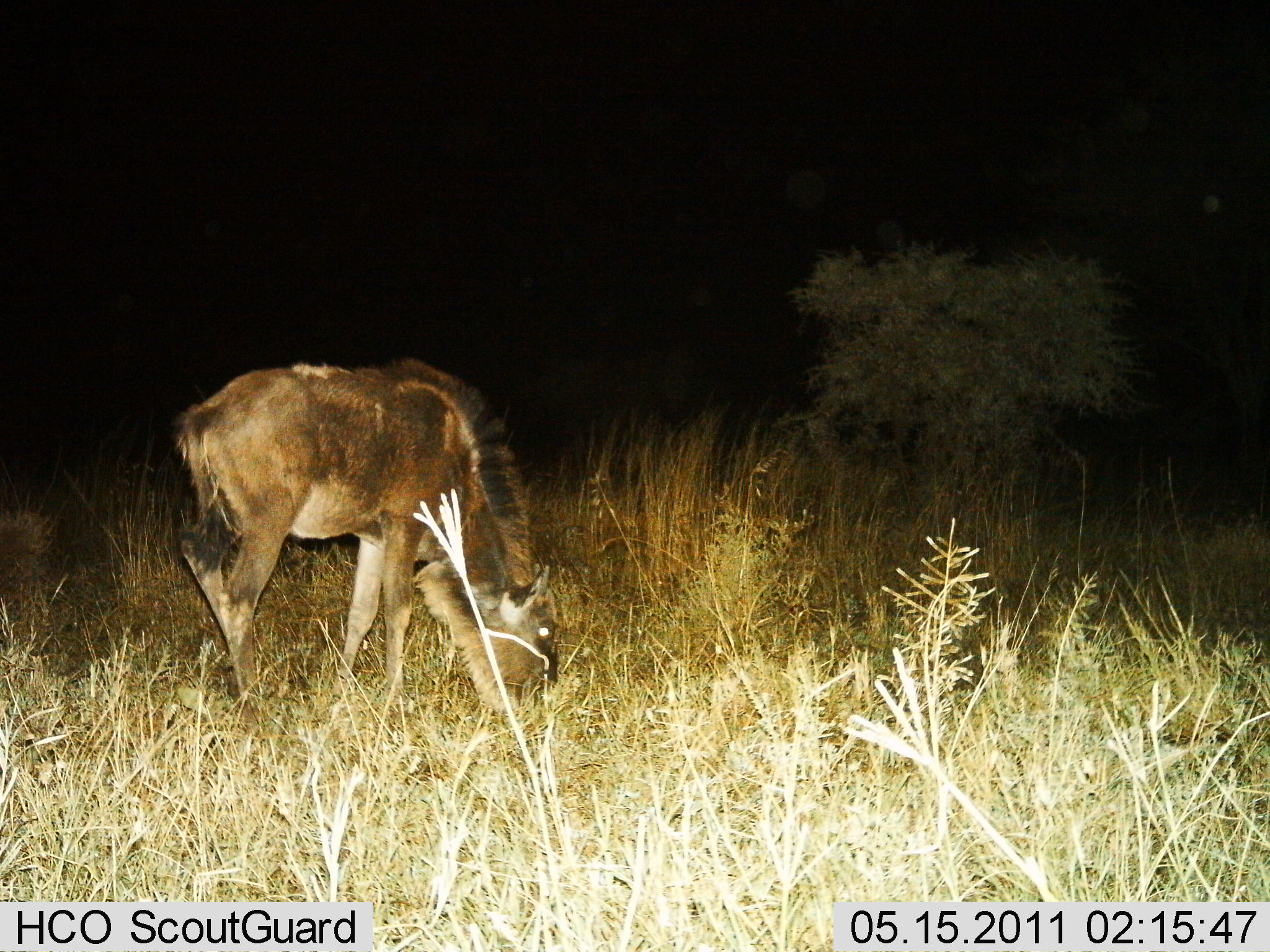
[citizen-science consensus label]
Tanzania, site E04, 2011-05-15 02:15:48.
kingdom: Animalia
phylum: Chordata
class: Mammalia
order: Artiodactyla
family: Bovidae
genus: Connochaetes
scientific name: Connochaetes taurinus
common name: blue wildebeest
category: wildebeest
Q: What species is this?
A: Wildebeest (blue wildebeest) (Connochaetes taurinus).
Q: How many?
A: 1.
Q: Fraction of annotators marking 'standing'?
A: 33%.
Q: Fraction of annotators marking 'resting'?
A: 0%.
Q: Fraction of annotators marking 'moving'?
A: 0%.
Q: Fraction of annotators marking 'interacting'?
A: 0%.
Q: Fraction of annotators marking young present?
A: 11%.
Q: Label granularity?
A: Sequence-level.